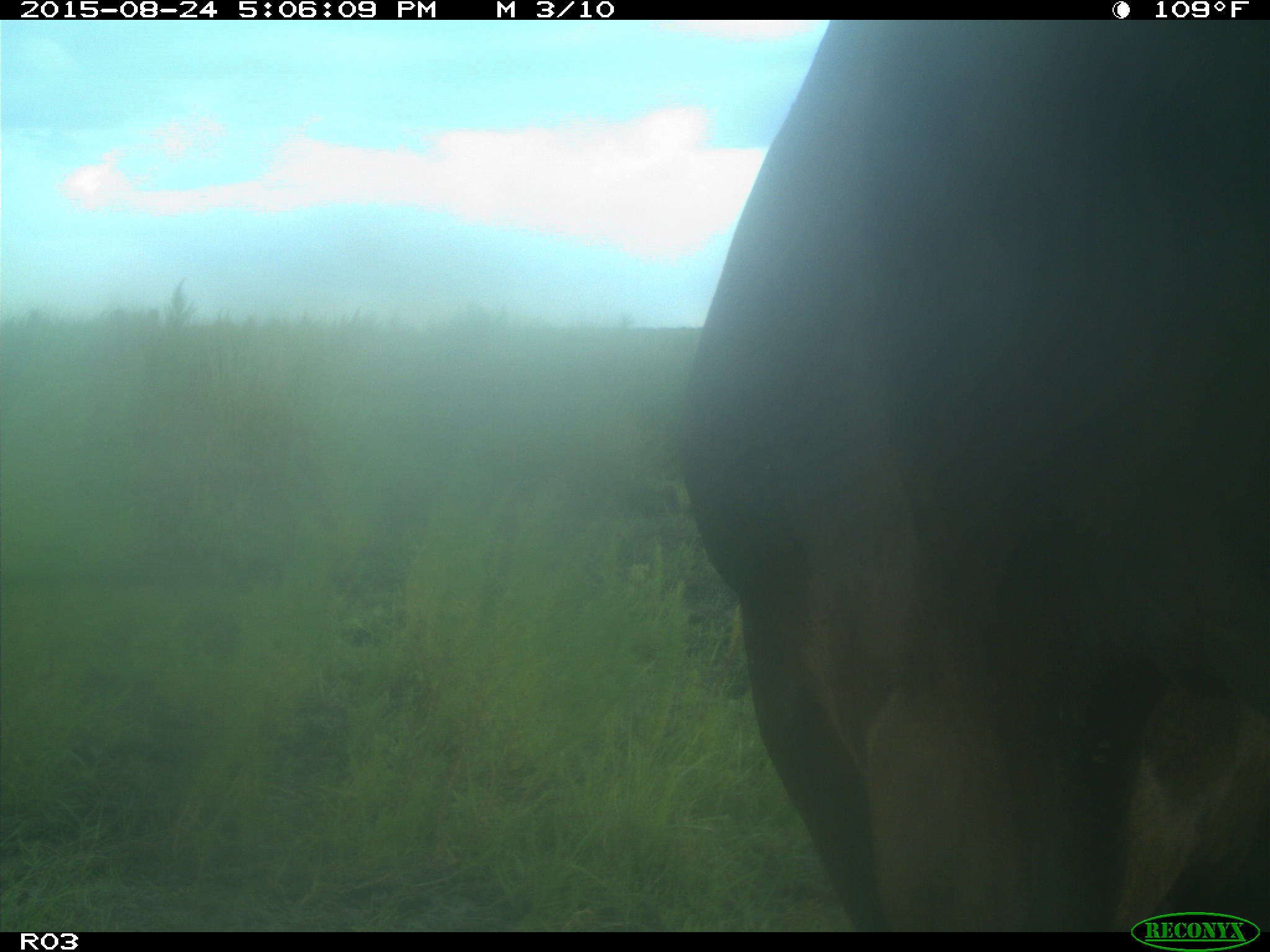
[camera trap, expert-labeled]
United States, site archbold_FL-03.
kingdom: Animalia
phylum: Chordata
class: Mammalia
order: Artiodactyla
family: Bovidae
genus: Bos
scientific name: Bos taurus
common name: domestic cow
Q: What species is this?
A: Bos taurus (domestic cow).